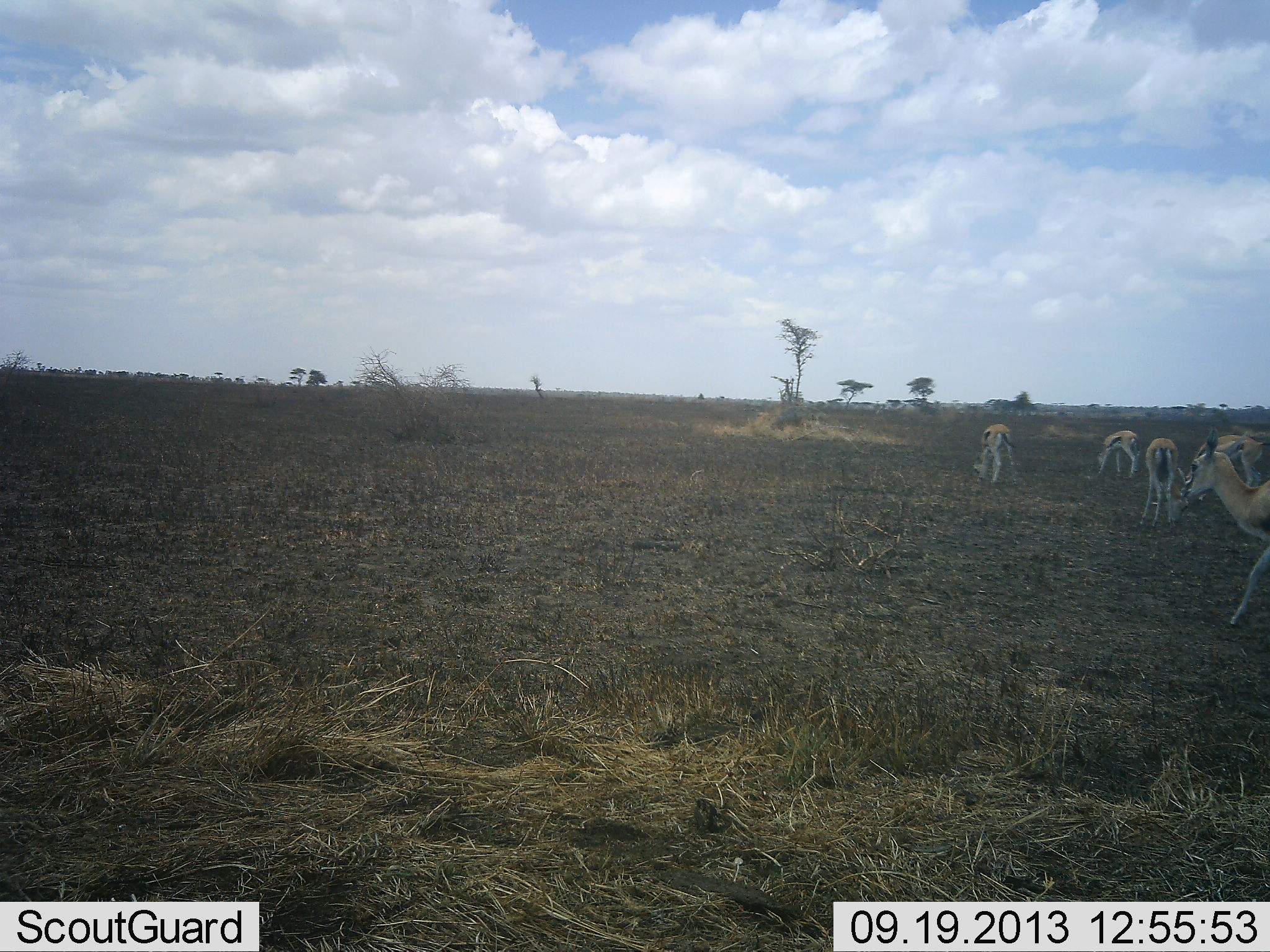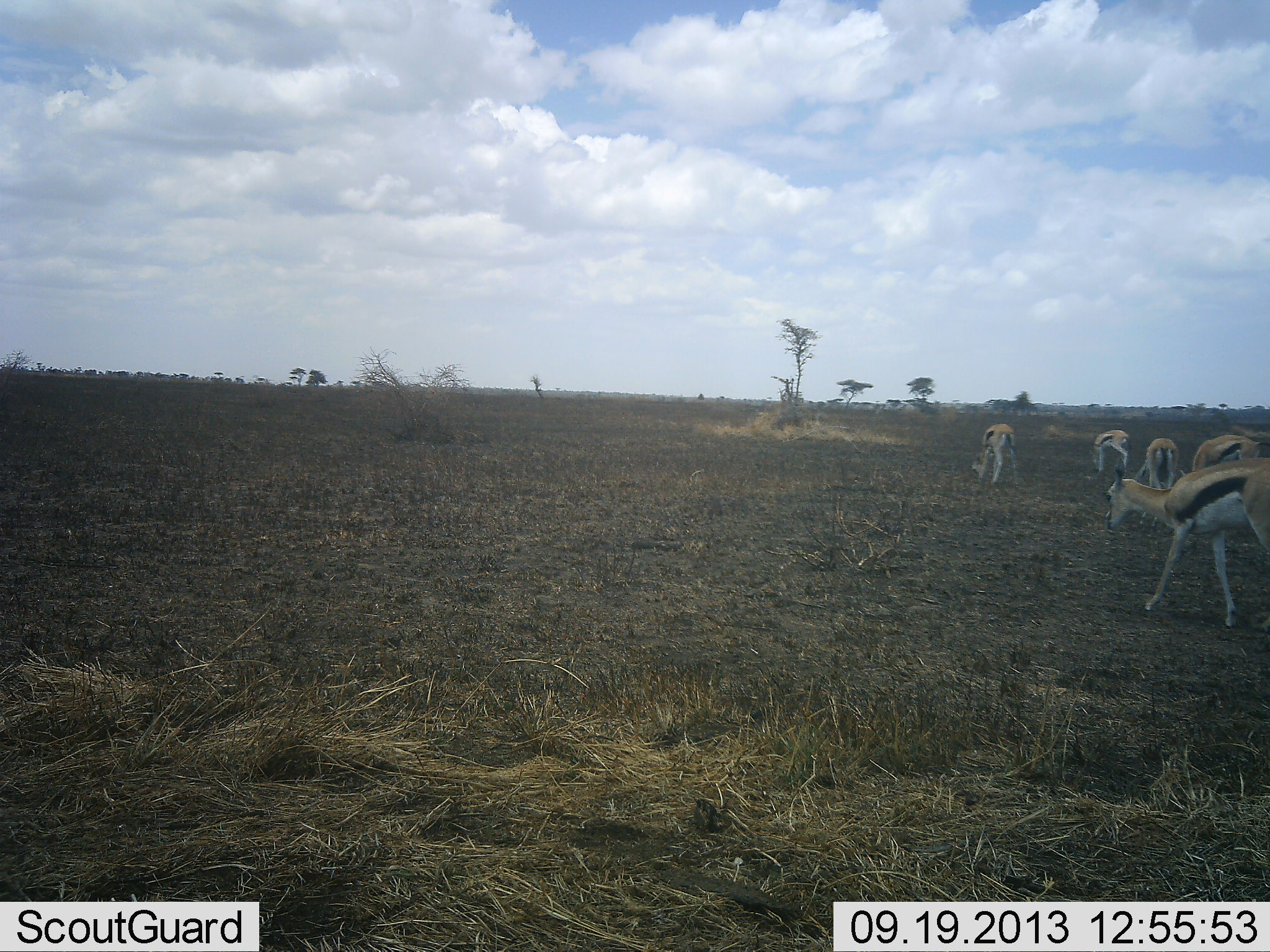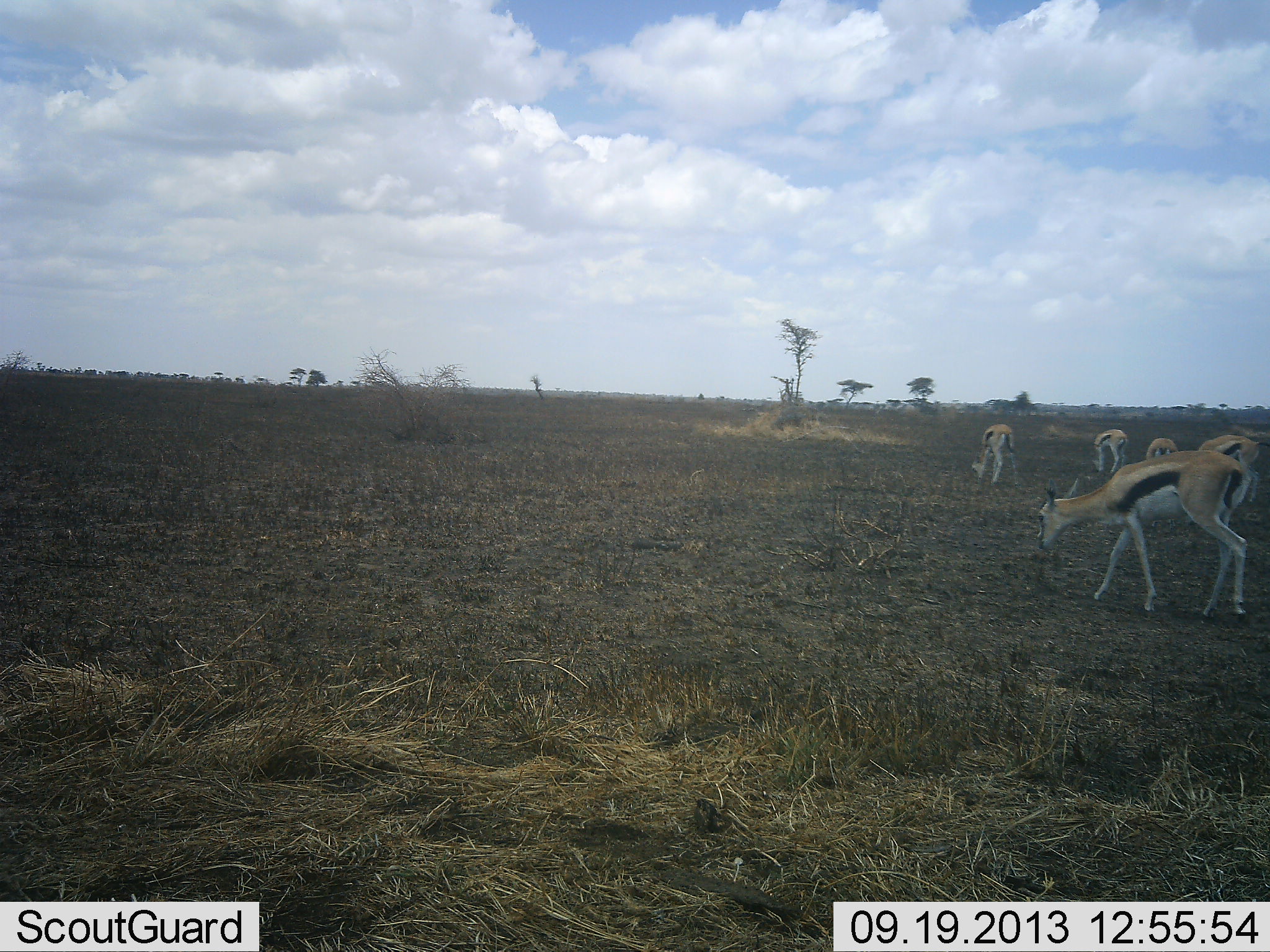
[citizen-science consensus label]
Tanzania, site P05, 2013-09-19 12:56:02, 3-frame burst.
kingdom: Animalia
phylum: Chordata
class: Mammalia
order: Artiodactyla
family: Bovidae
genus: Eudorcas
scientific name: Eudorcas thomsonii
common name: thomson's gazelle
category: gazellethomsons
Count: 5.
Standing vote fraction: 35%.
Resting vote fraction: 4%.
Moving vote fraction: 78%.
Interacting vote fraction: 0%.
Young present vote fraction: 0%.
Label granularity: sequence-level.